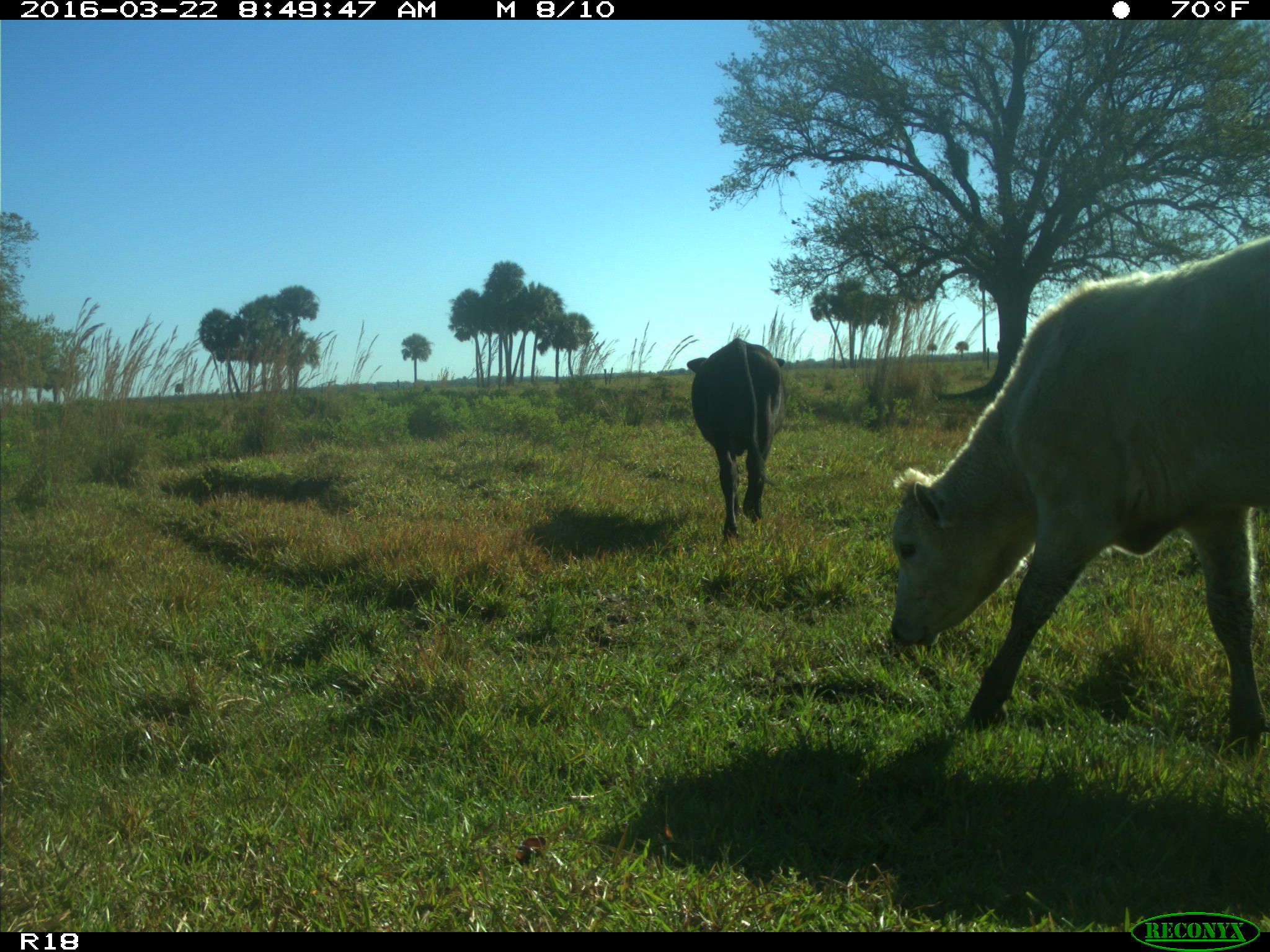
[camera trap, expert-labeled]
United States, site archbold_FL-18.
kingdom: Animalia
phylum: Chordata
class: Mammalia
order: Artiodactyla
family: Bovidae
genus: Bos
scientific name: Bos taurus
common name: domestic cow